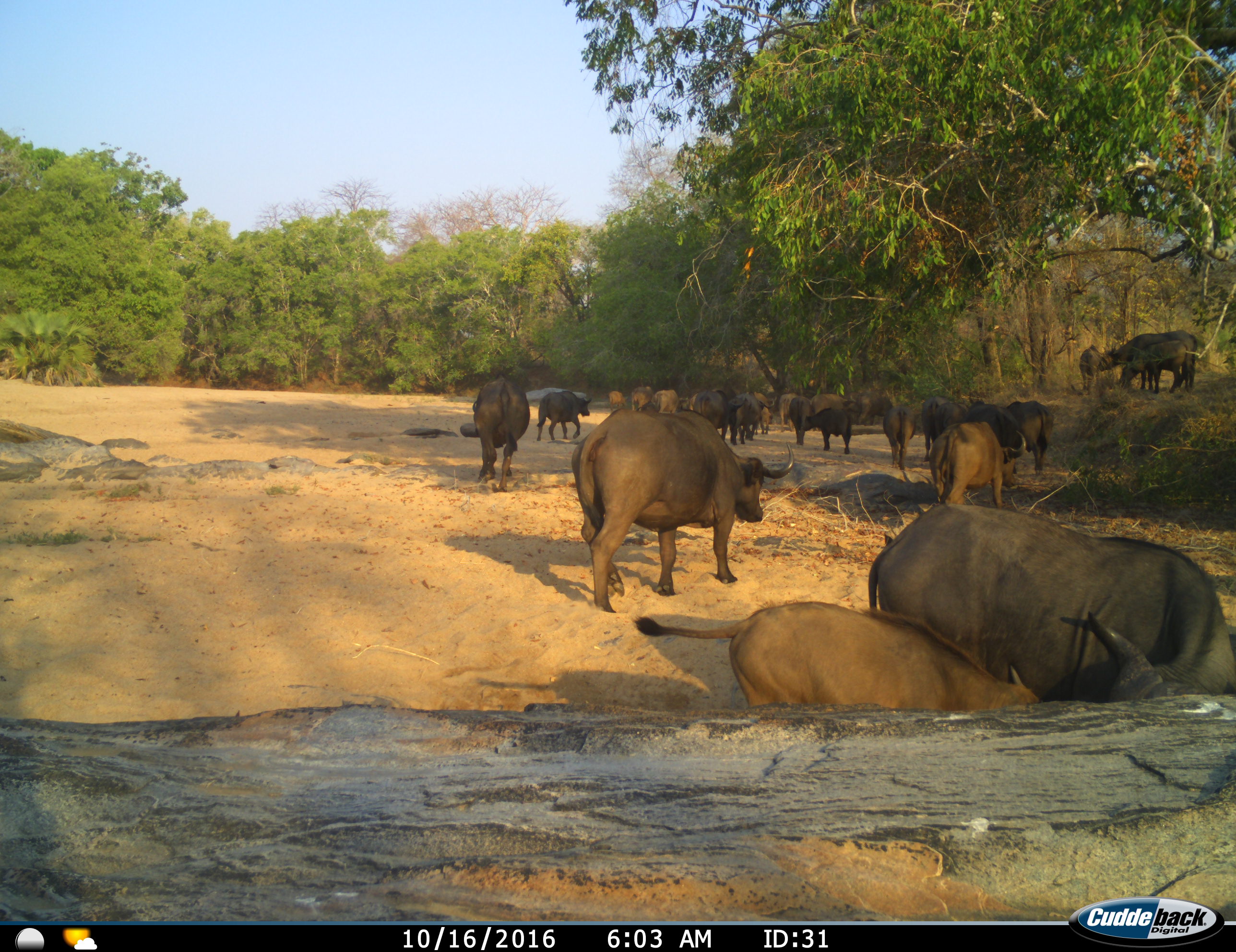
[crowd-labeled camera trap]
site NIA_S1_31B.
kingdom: Animalia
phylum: Chordata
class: Mammalia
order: Artiodactyla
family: Bovidae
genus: Syncerus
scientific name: Syncerus caffer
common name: african buffalo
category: buffalo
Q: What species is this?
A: Buffalo (african buffalo) (Syncerus caffer).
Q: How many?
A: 11-50.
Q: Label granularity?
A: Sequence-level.